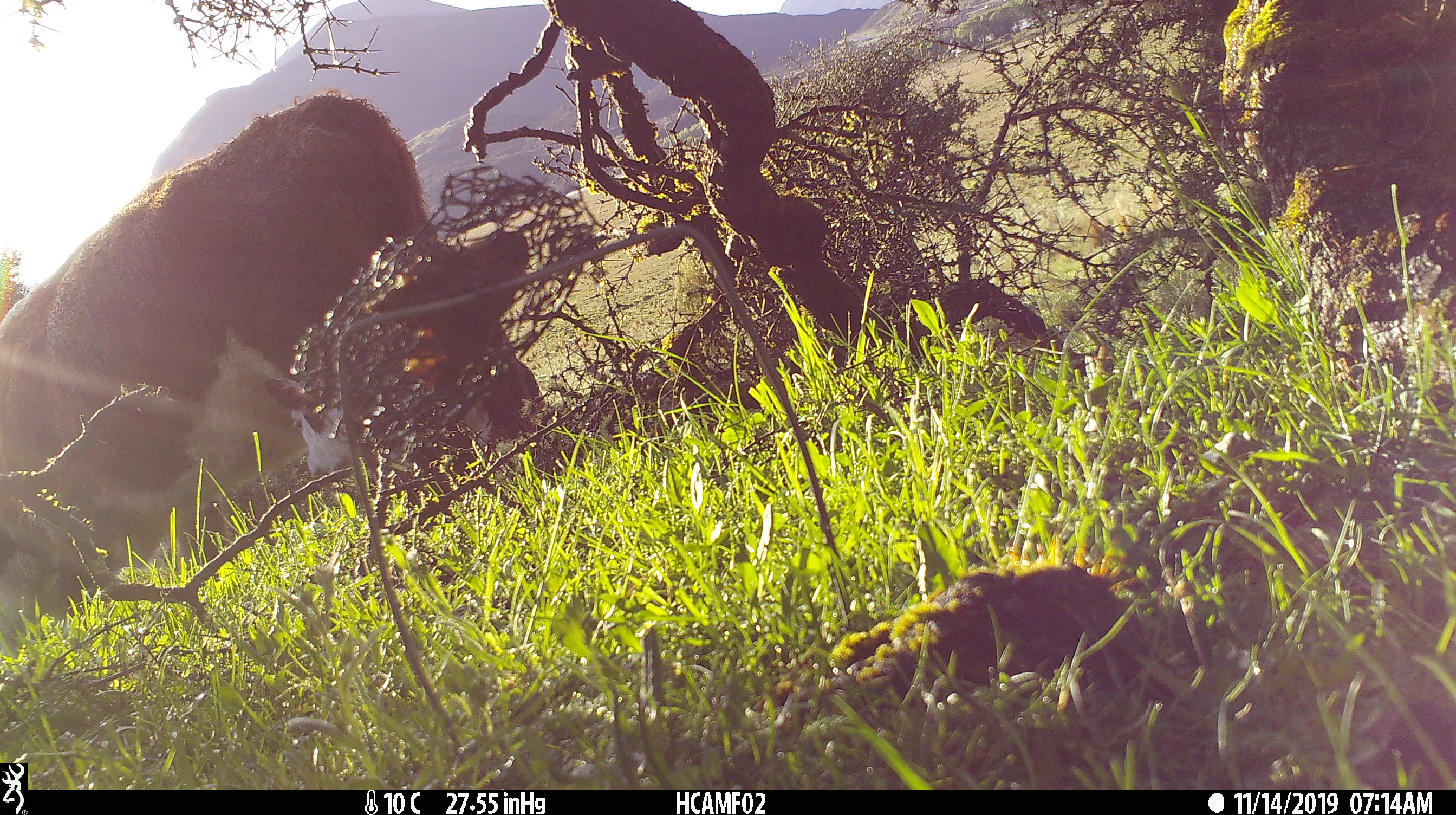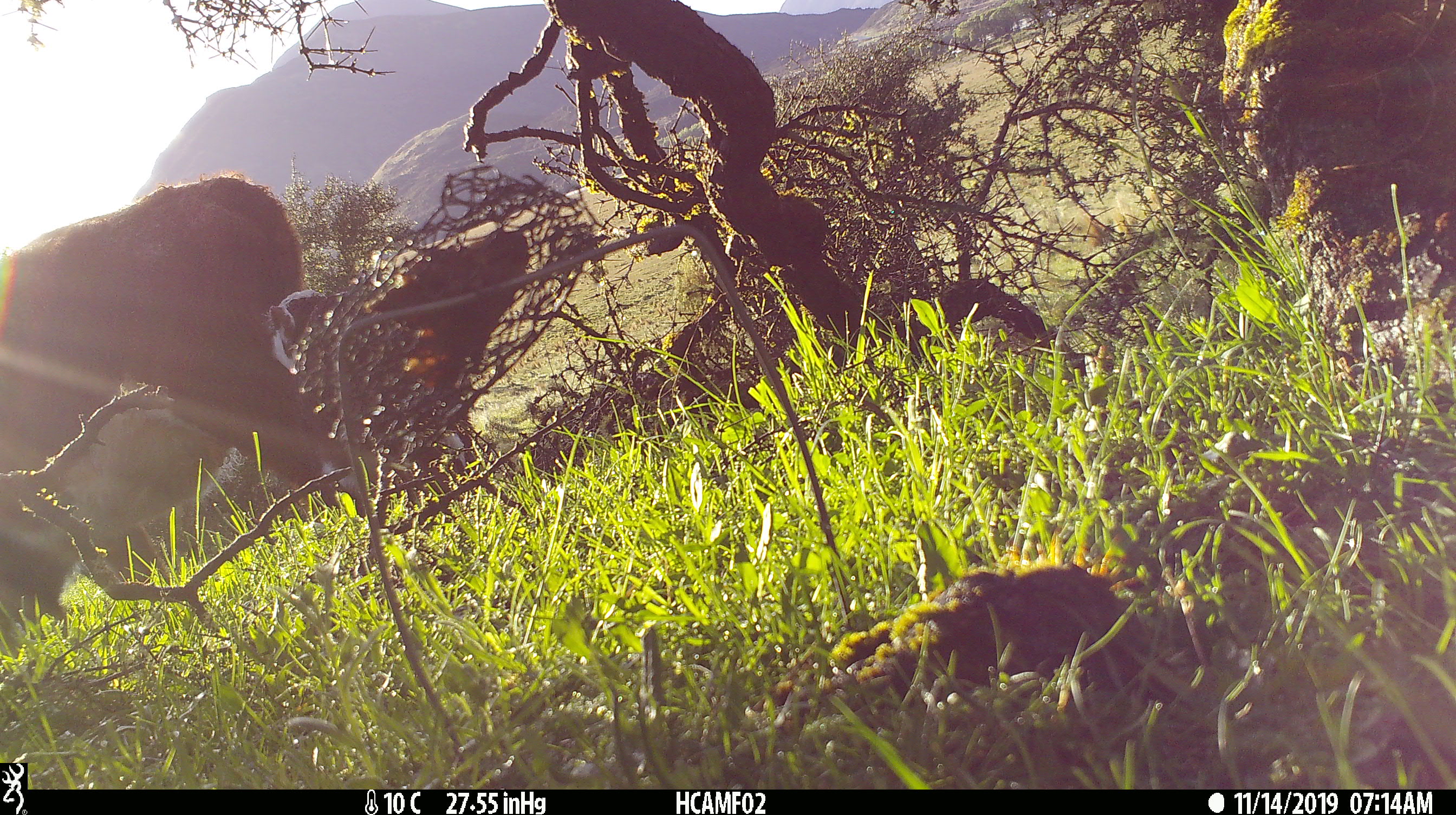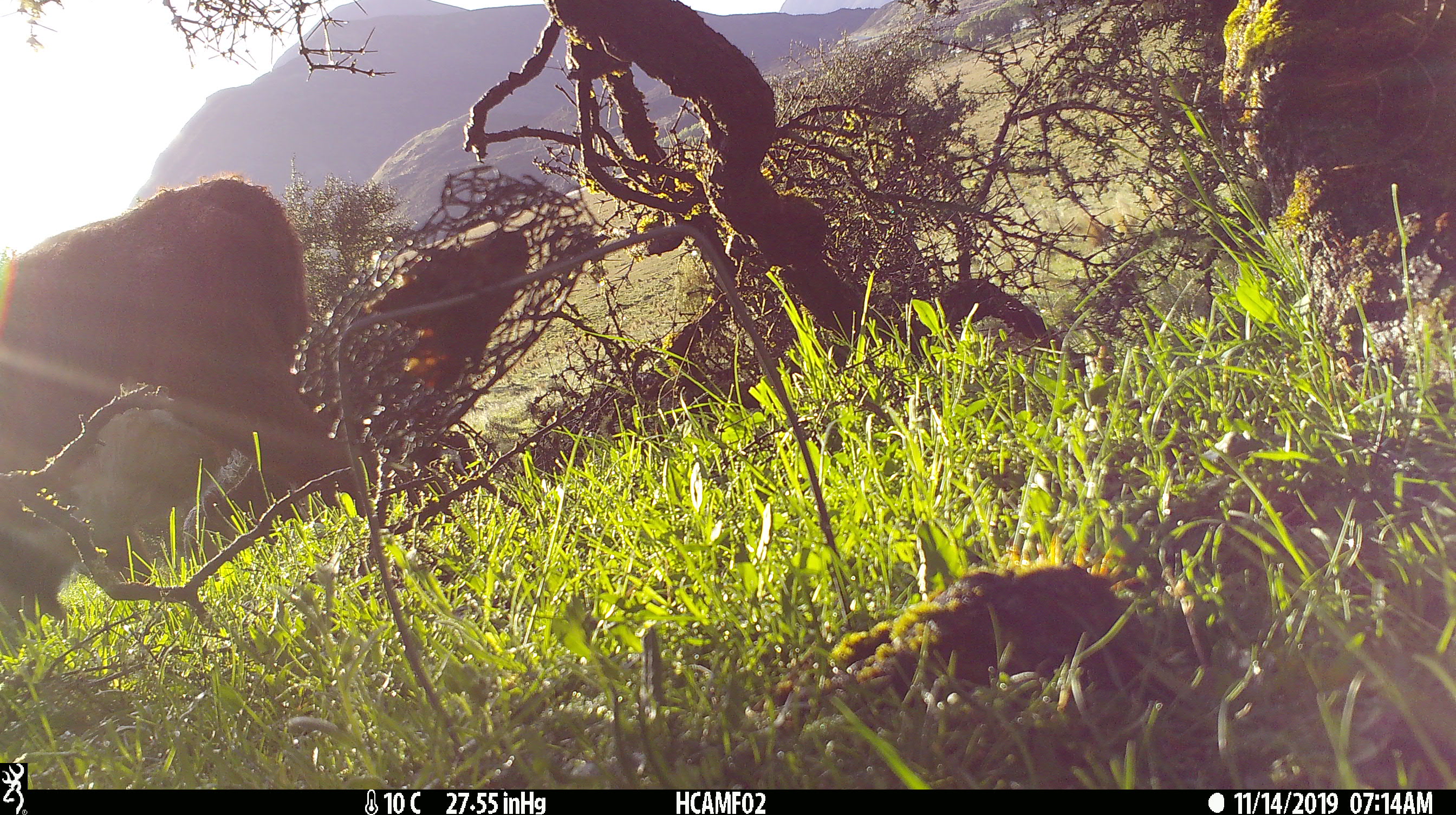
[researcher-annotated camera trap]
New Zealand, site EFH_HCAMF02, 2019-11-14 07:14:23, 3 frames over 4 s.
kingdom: Animalia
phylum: Chordata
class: Mammalia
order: Artiodactyla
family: Bovidae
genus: Bos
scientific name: Bos taurus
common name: domestic cow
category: cow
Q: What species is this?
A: Cow (domestic cow) (Bos taurus).